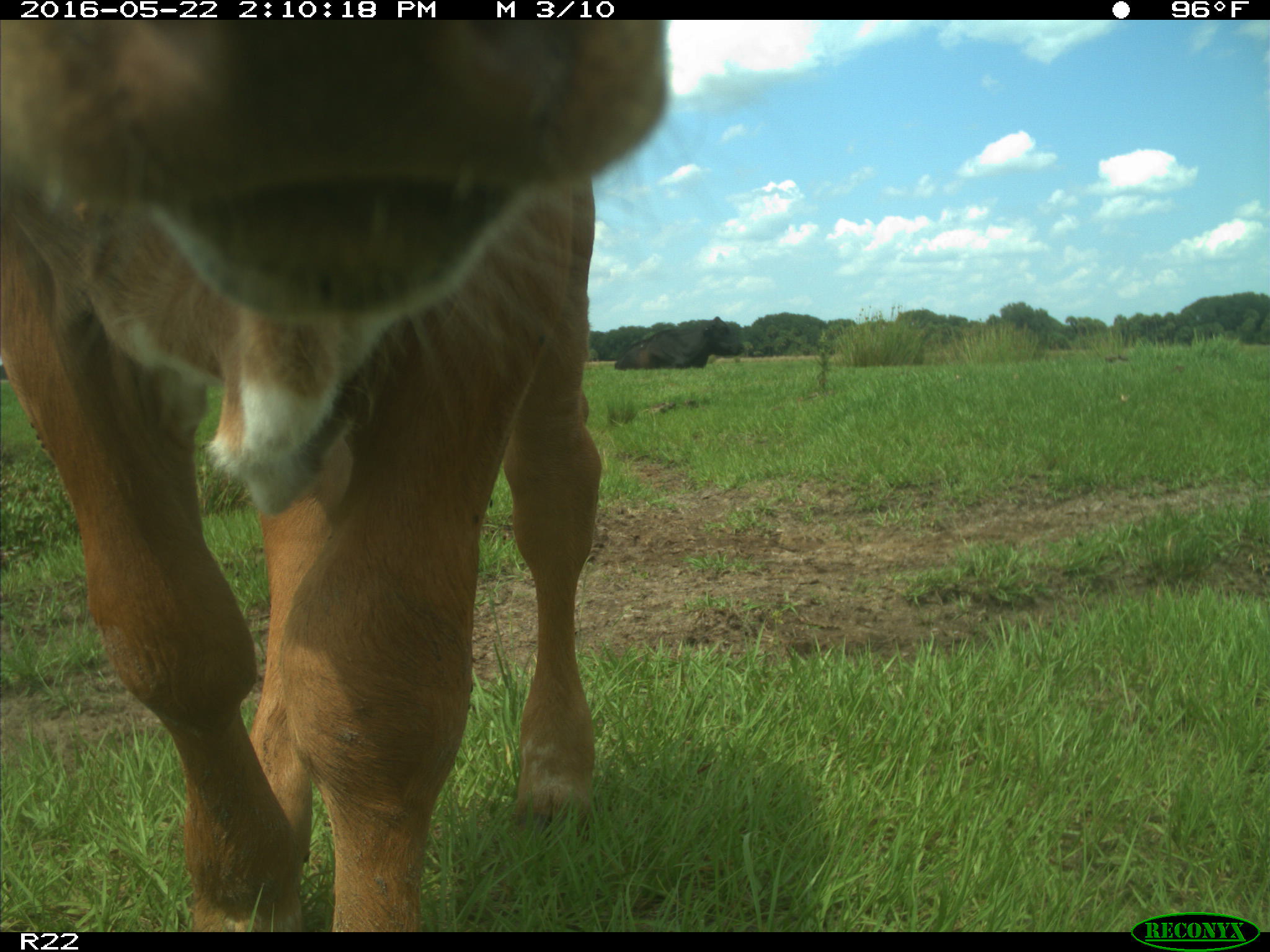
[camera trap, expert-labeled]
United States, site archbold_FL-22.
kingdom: Animalia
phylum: Chordata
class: Mammalia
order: Artiodactyla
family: Bovidae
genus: Bos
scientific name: Bos taurus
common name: domestic cow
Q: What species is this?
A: Bos taurus (domestic cow).